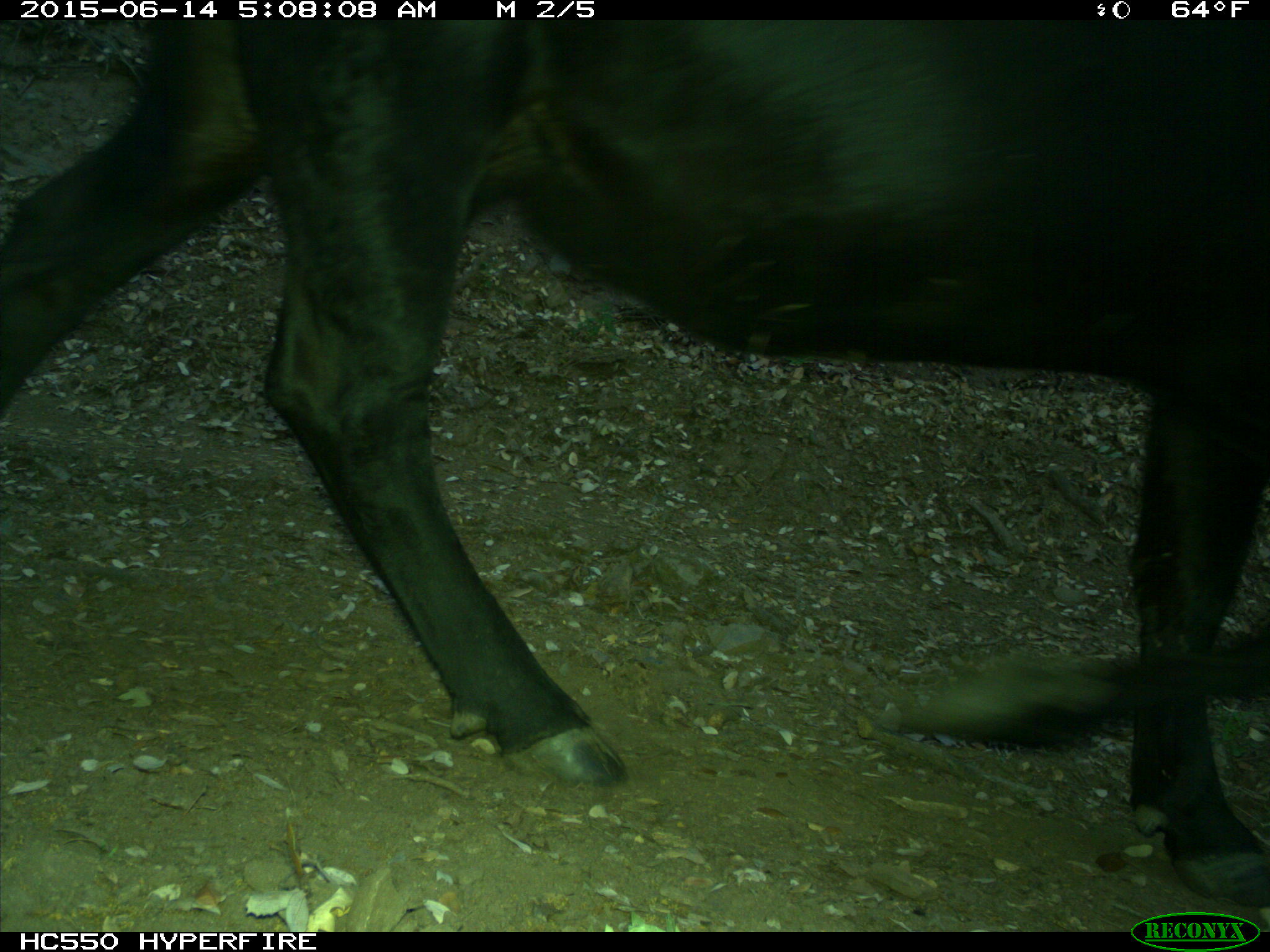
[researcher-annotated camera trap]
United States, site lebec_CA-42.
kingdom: Animalia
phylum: Chordata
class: Mammalia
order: Artiodactyla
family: Bovidae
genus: Bos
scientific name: Bos taurus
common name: domestic cow